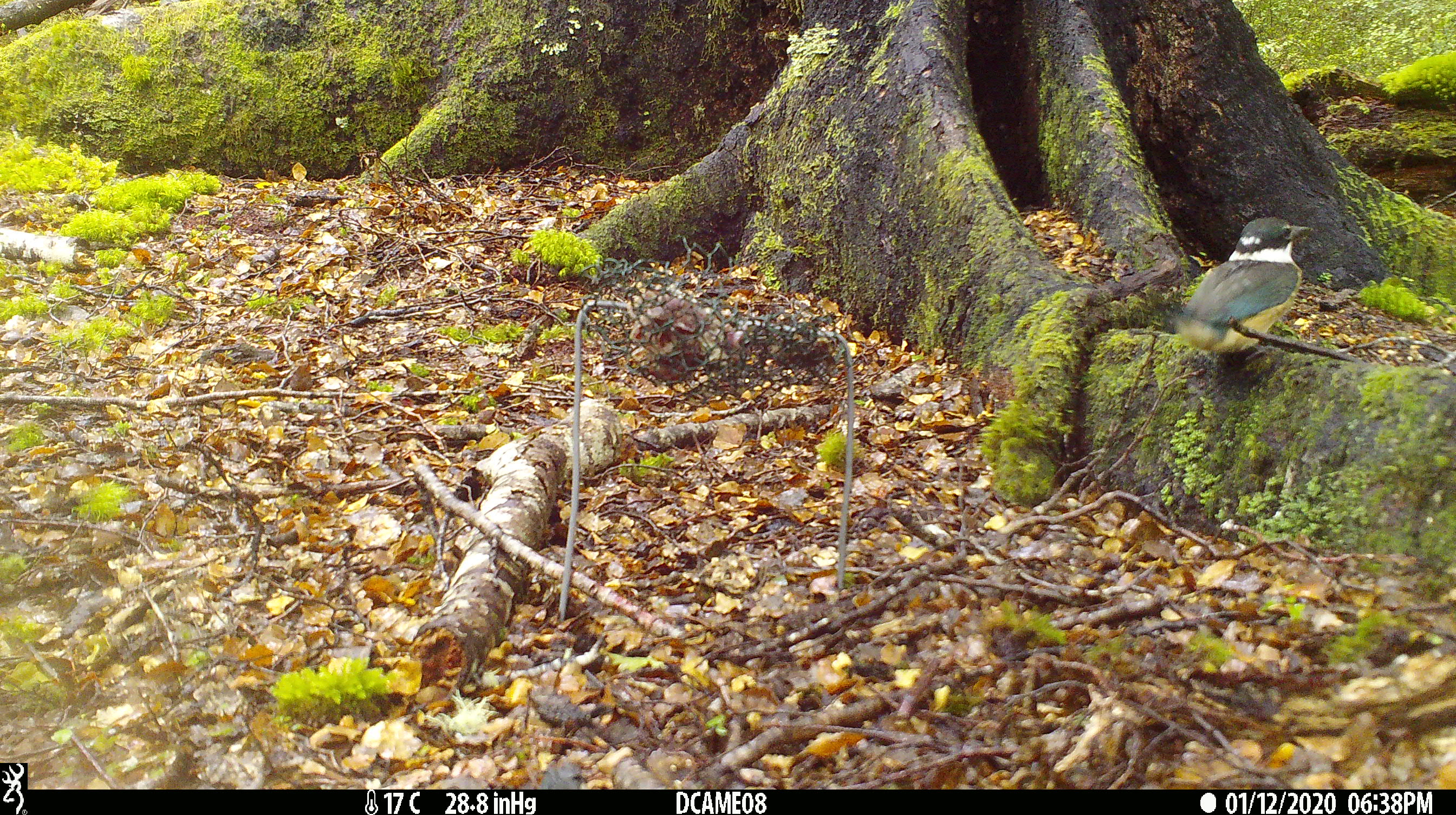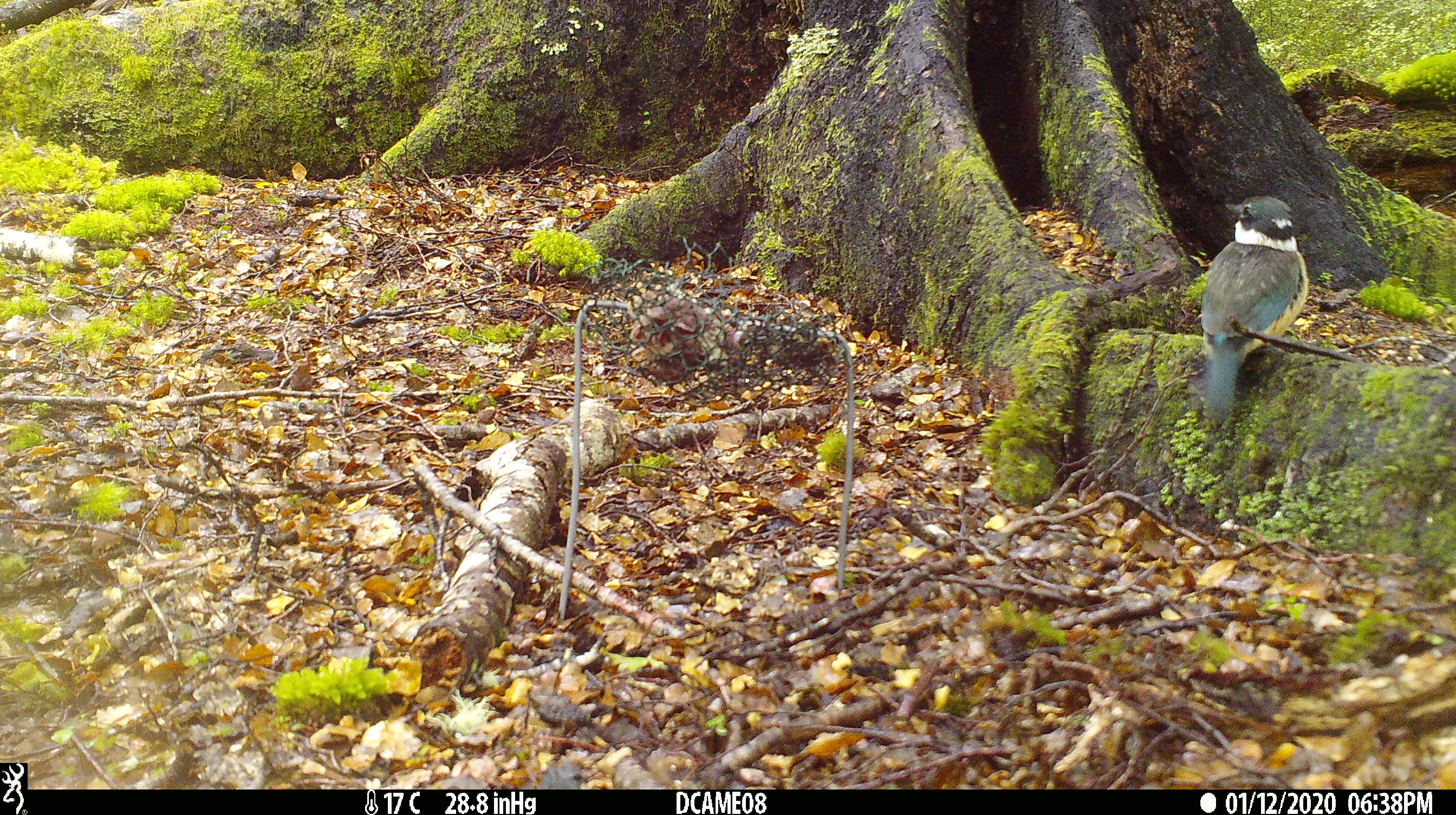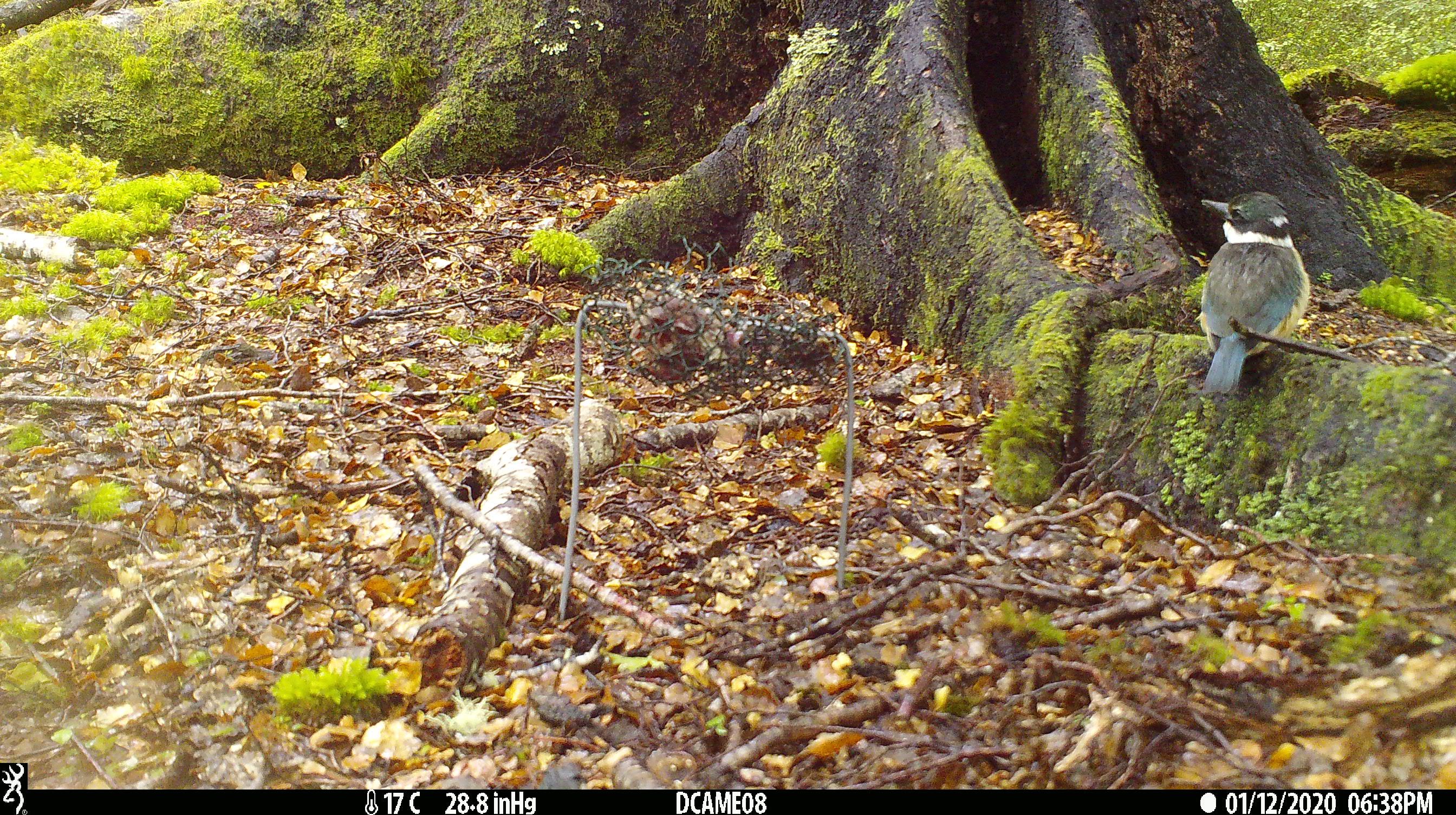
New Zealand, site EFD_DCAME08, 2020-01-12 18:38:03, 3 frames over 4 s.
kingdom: Animalia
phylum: Chordata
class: Aves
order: Coraciiformes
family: Alcedinidae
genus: Todiramphus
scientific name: Todiramphus sanctus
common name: sacred kingfisher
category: kingfisher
Kingfisher (sacred kingfisher) (Todiramphus sanctus).